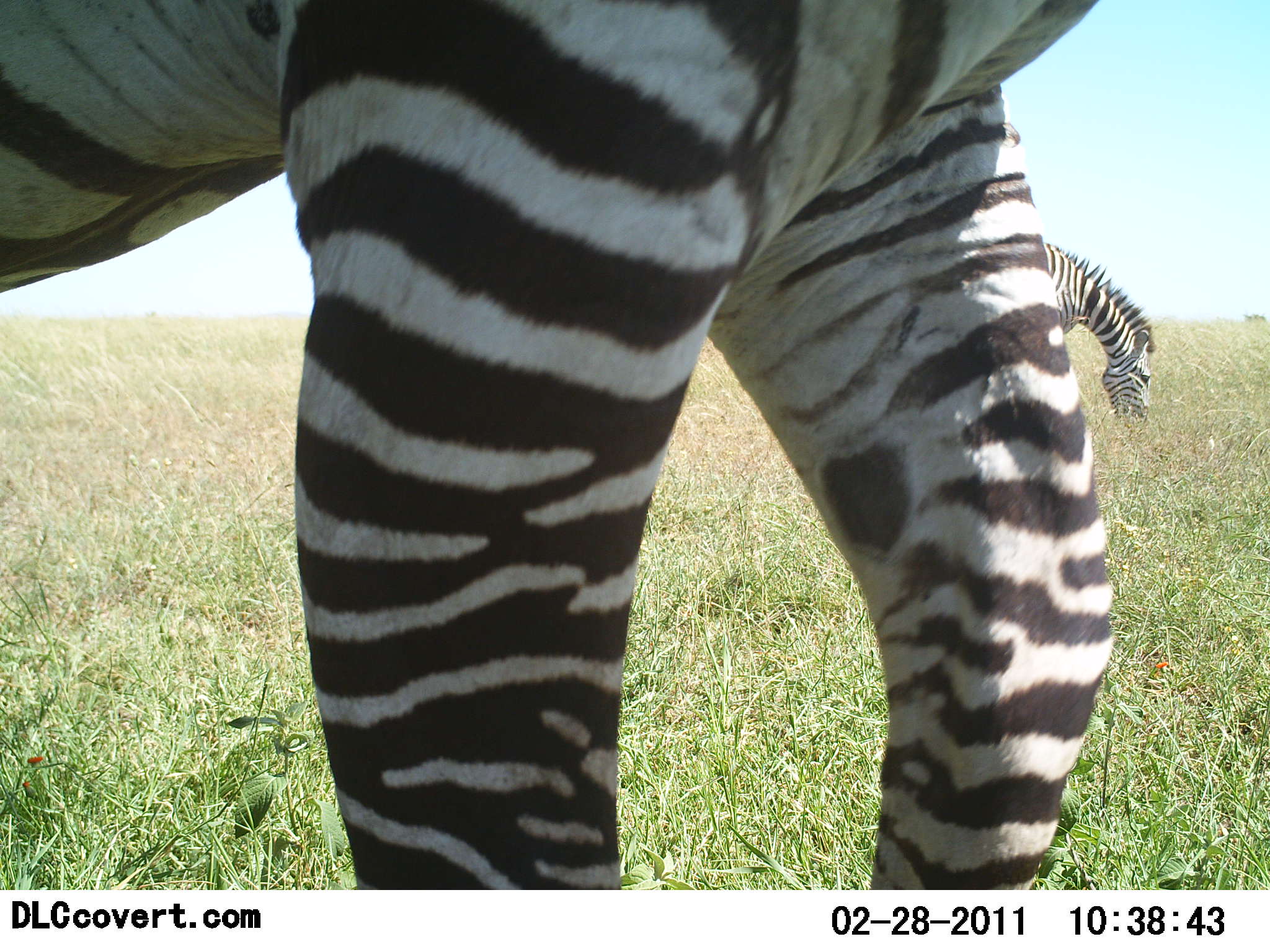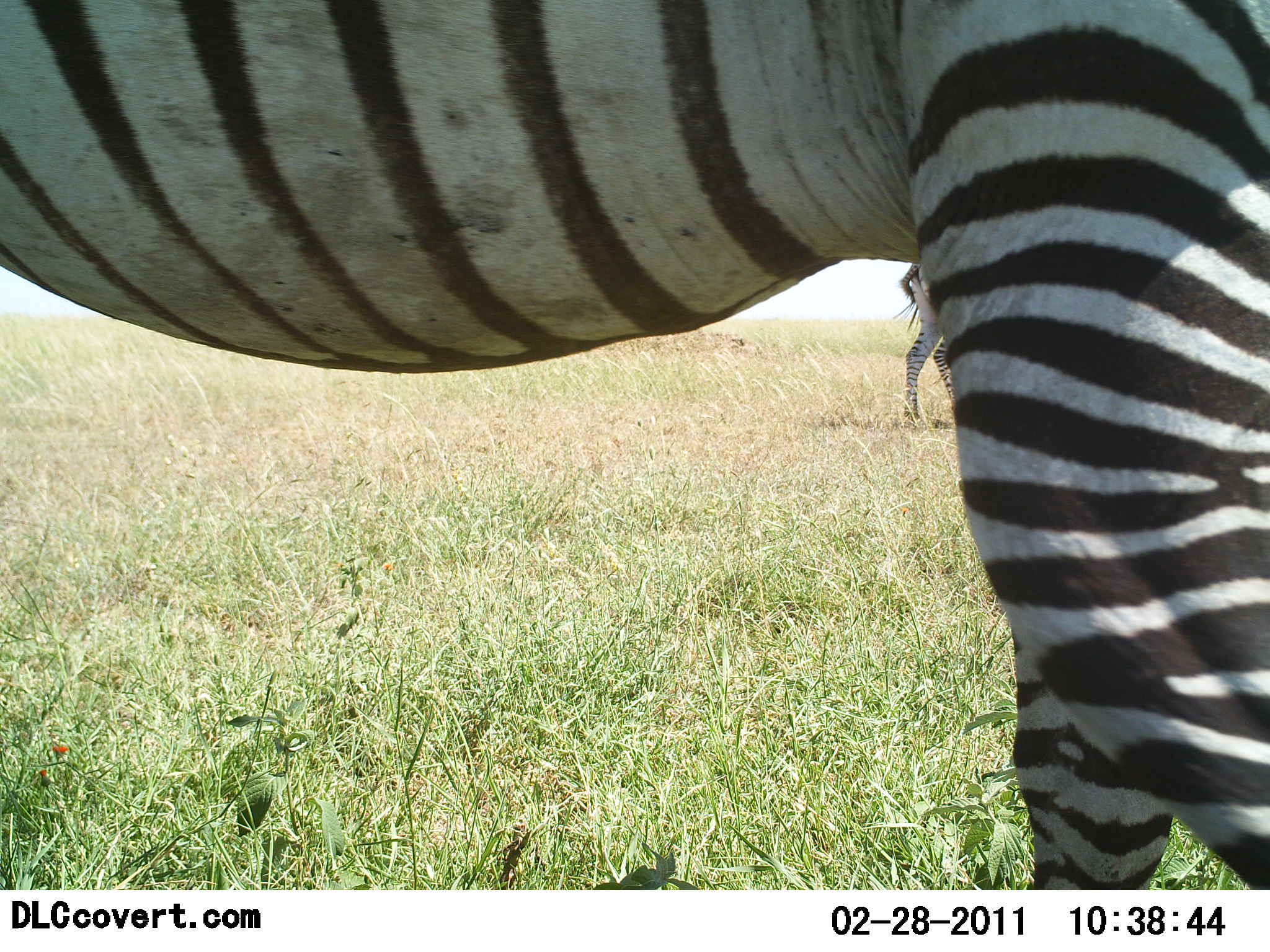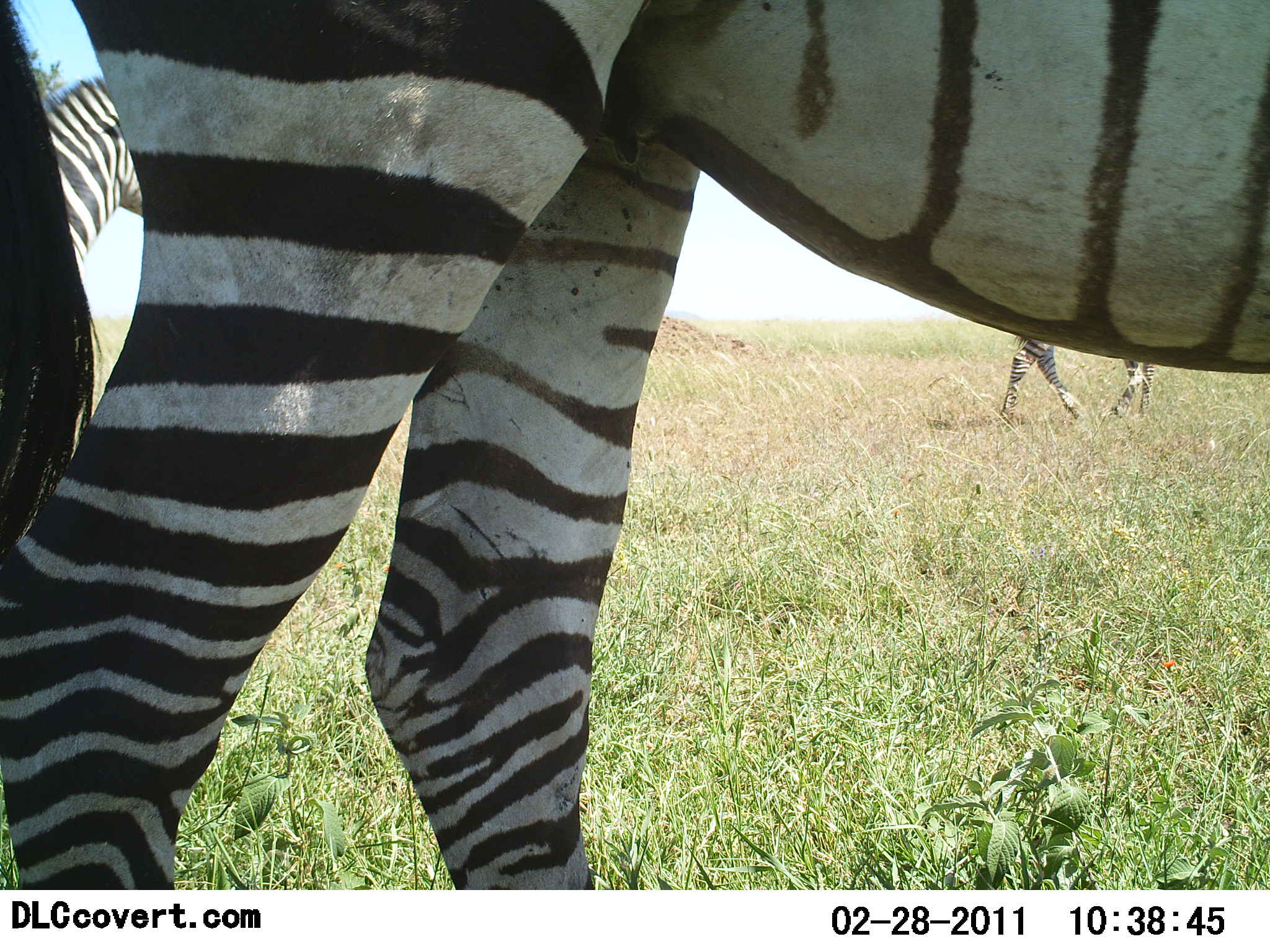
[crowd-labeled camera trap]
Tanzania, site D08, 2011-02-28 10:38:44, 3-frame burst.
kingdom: Animalia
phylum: Chordata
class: Mammalia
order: Perissodactyla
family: Equidae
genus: Equus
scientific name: Equus quagga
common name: plains zebra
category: zebra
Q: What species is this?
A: Zebra (plains zebra) (Equus quagga).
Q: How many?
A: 3.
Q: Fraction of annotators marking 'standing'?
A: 18%.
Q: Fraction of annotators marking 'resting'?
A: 9%.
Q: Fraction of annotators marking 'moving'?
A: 82%.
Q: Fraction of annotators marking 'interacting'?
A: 0%.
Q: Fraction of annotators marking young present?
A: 0%.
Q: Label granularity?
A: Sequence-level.